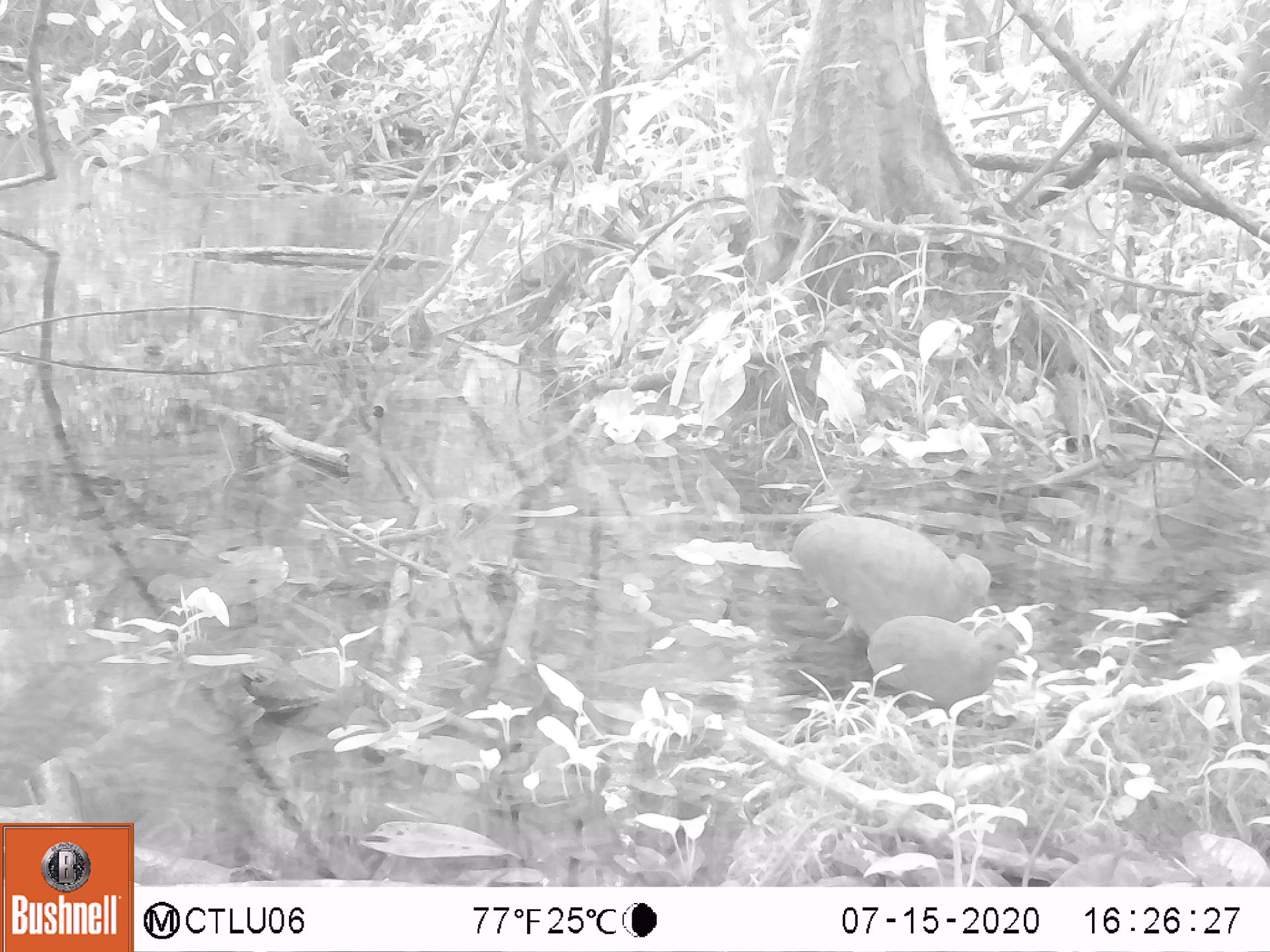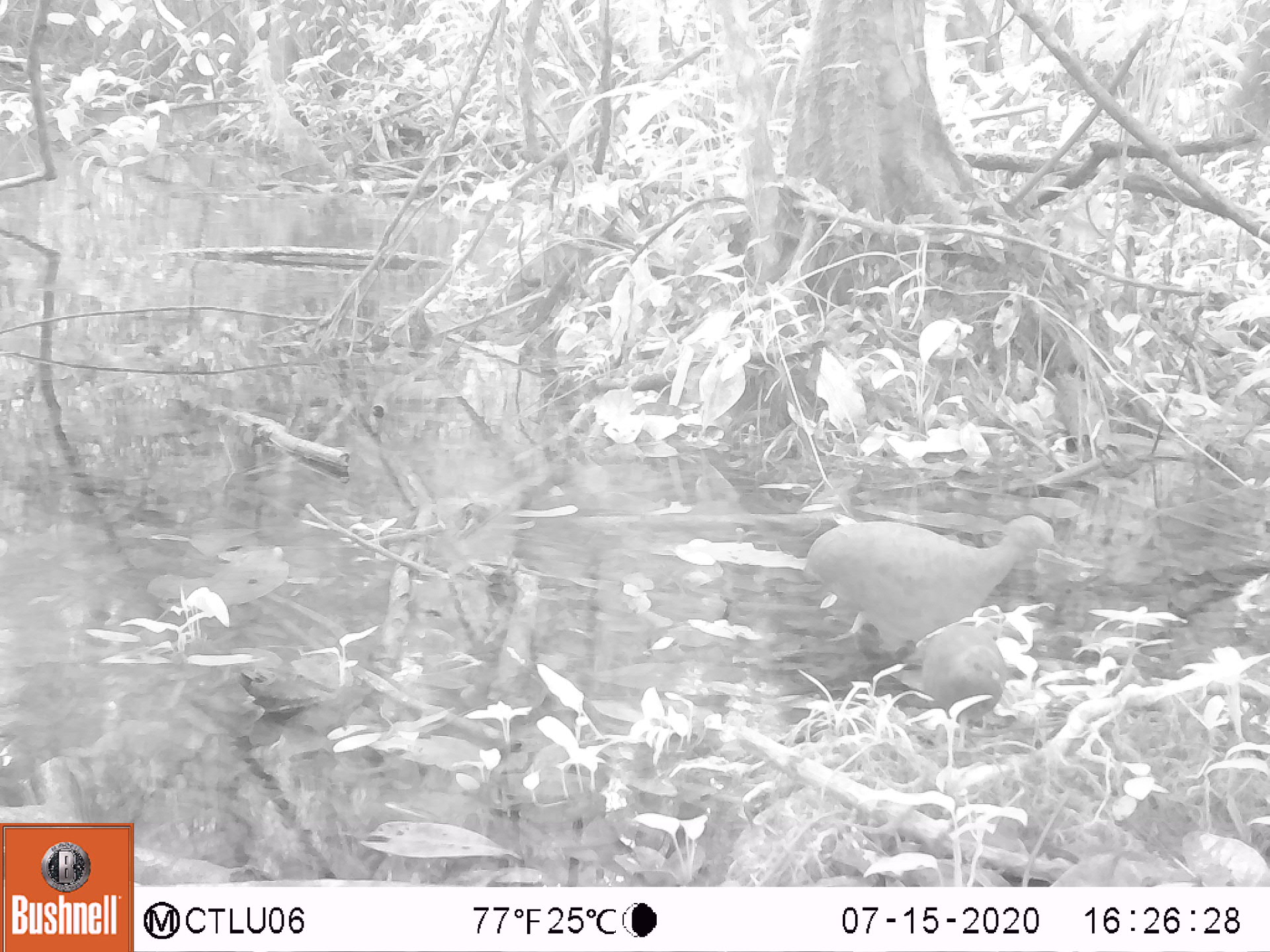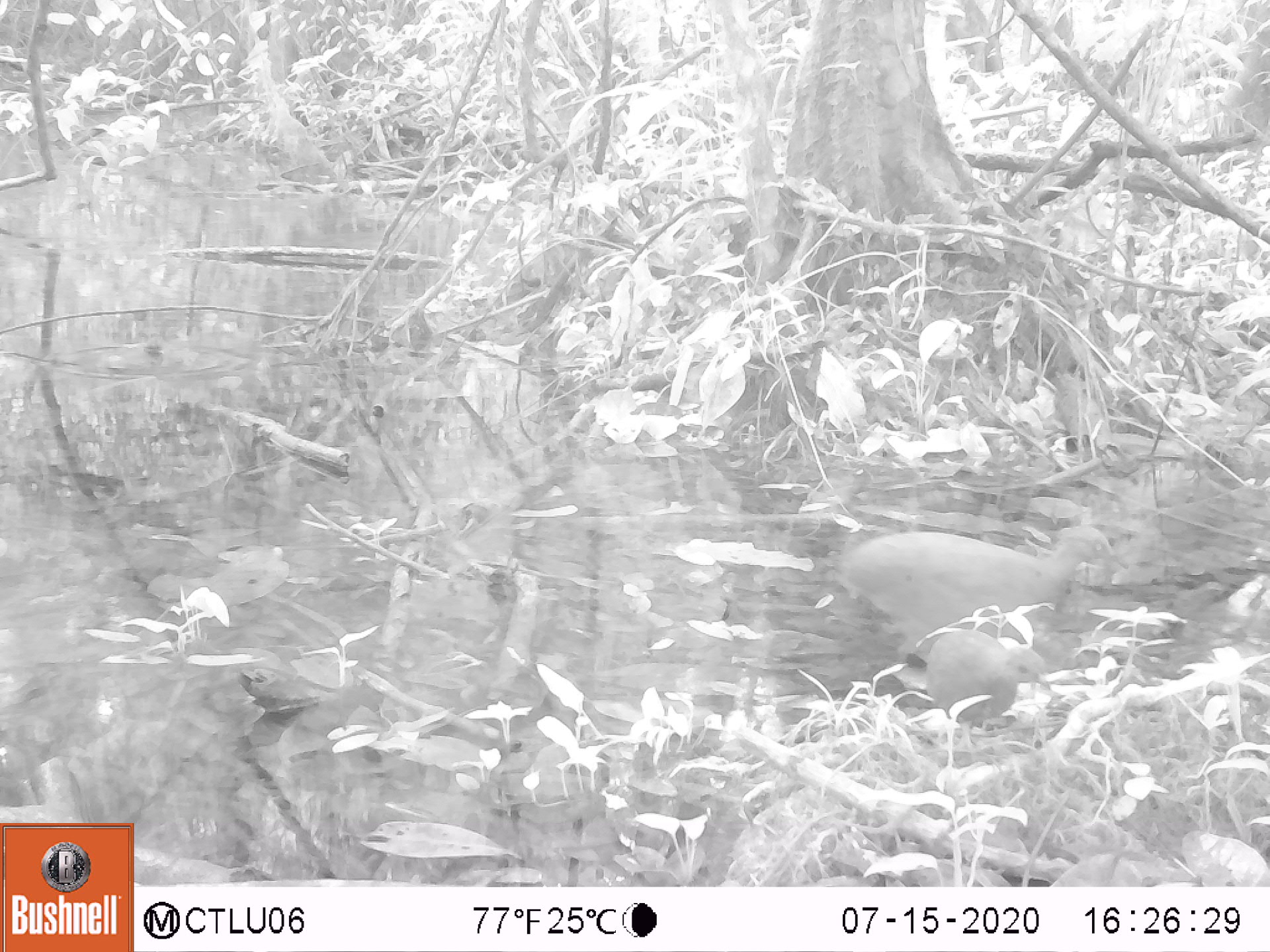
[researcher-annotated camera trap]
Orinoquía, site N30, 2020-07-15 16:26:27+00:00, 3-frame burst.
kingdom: Animalia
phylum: Chordata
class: Aves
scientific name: Aves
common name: bird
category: unknown bird